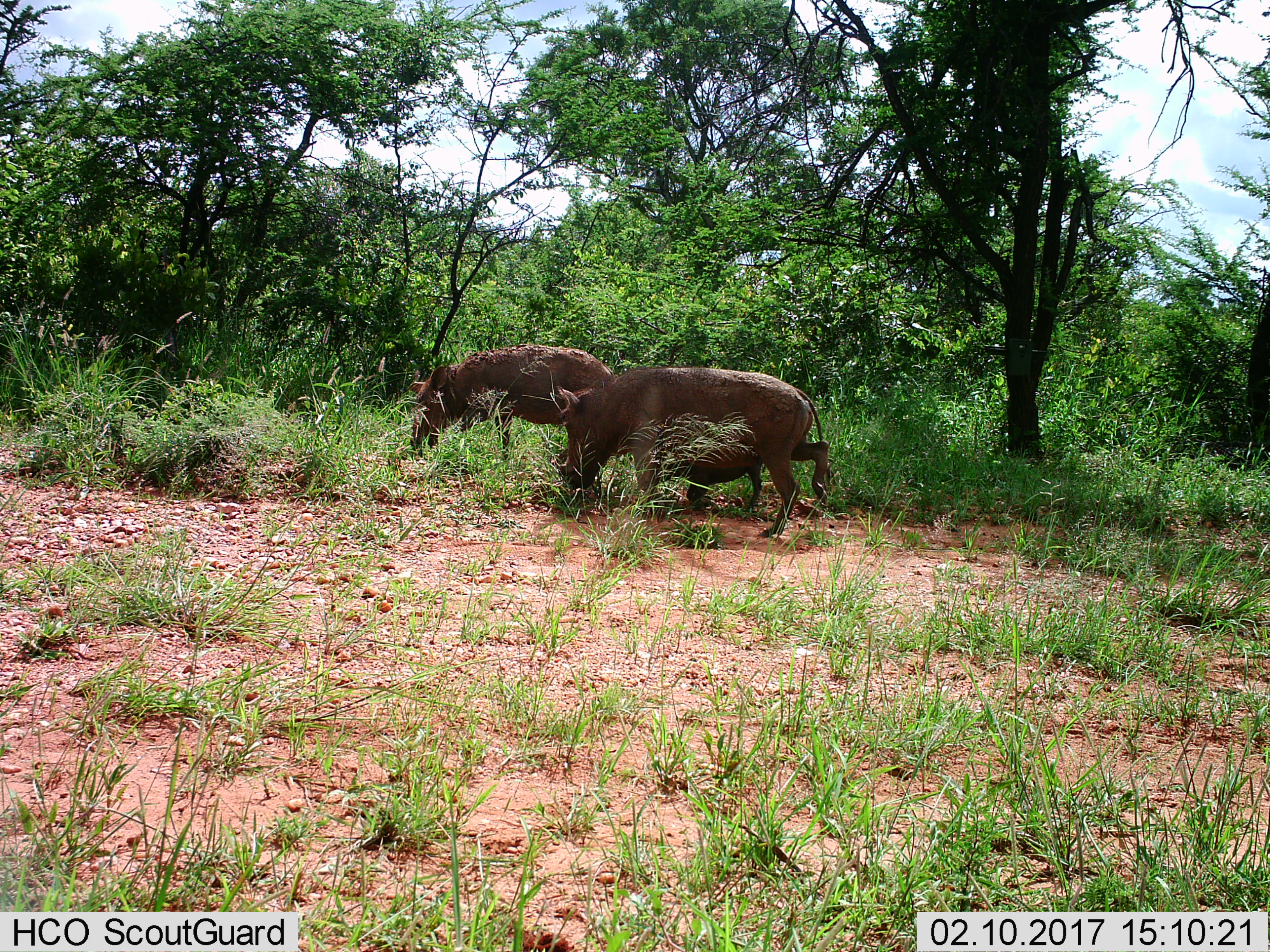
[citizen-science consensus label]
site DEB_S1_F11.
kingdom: Animalia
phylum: Chordata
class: Mammalia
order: Artiodactyla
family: Suidae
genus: Phacochoerus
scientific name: Phacochoerus africanus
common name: warthog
Warthog (Phacochoerus africanus), count 2. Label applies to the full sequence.